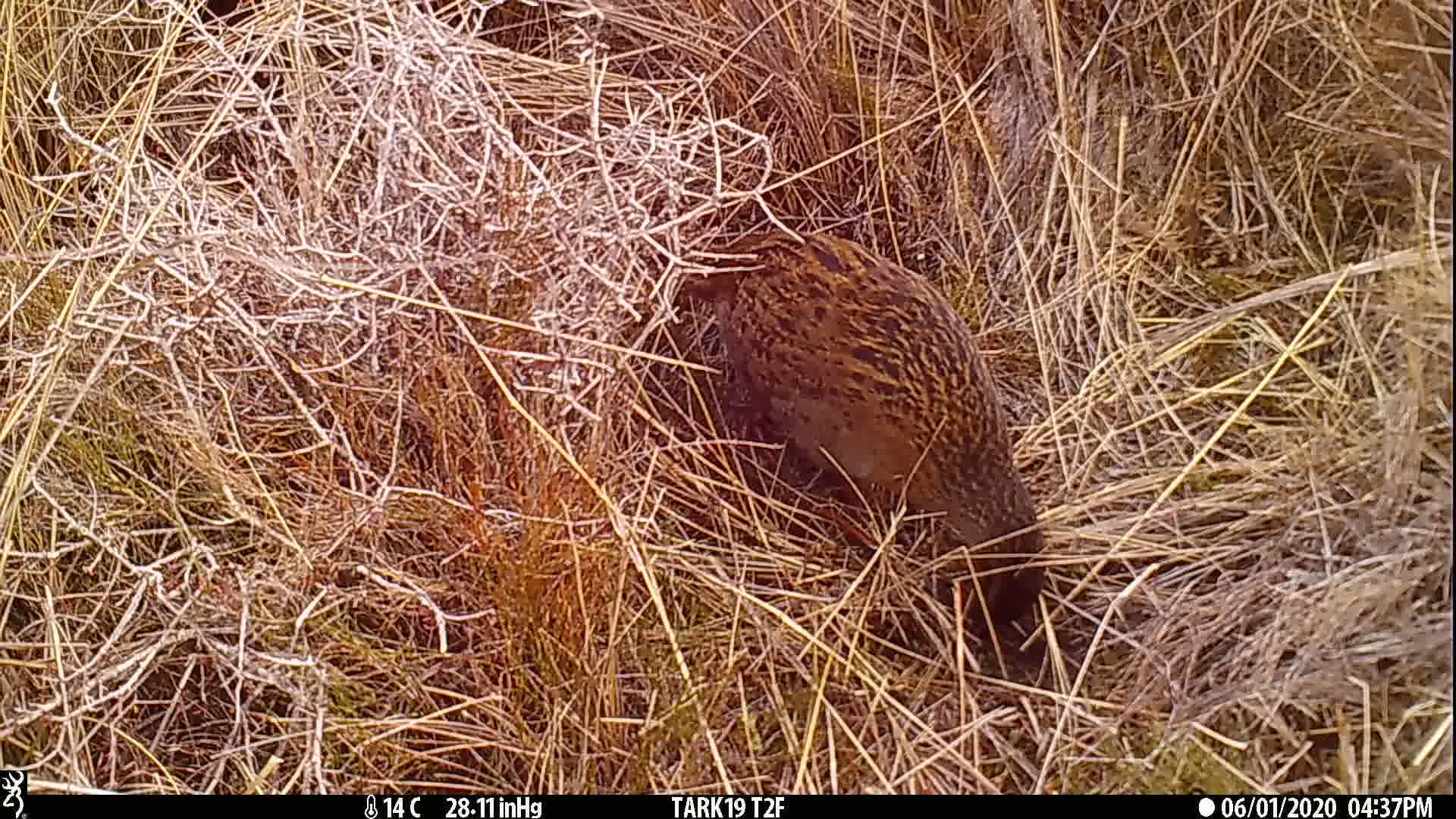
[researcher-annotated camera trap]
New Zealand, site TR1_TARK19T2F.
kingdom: Animalia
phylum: Chordata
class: Aves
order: Gruiformes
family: Rallidae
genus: Gallirallus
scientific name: Gallirallus australis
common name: weka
Weka (Gallirallus australis).